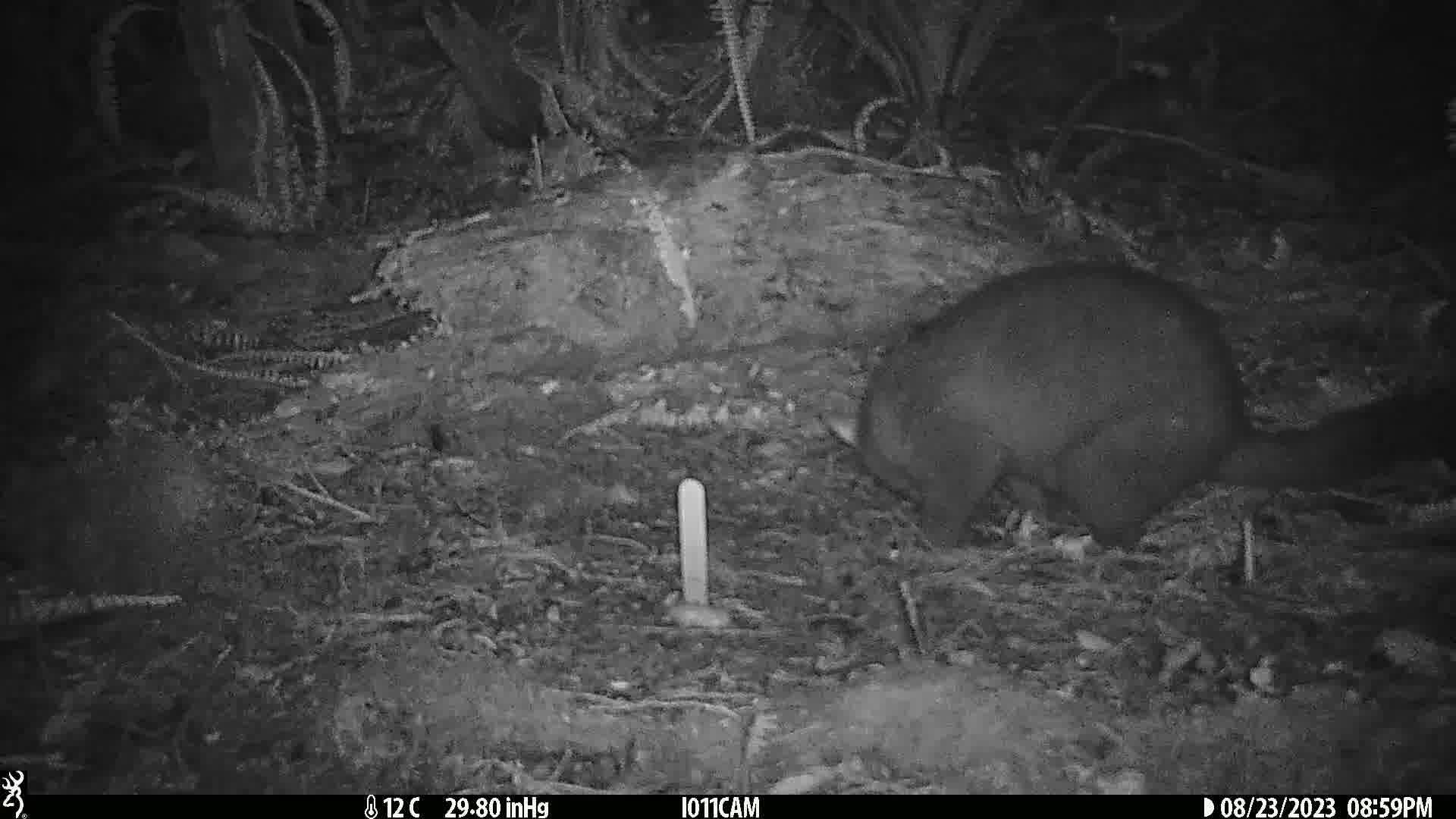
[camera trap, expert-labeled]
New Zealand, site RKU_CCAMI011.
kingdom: Animalia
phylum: Chordata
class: Mammalia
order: Diprotodontia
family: Phalangeridae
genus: Trichosurus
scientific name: Trichosurus vulpecula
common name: common brushtail possum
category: possum